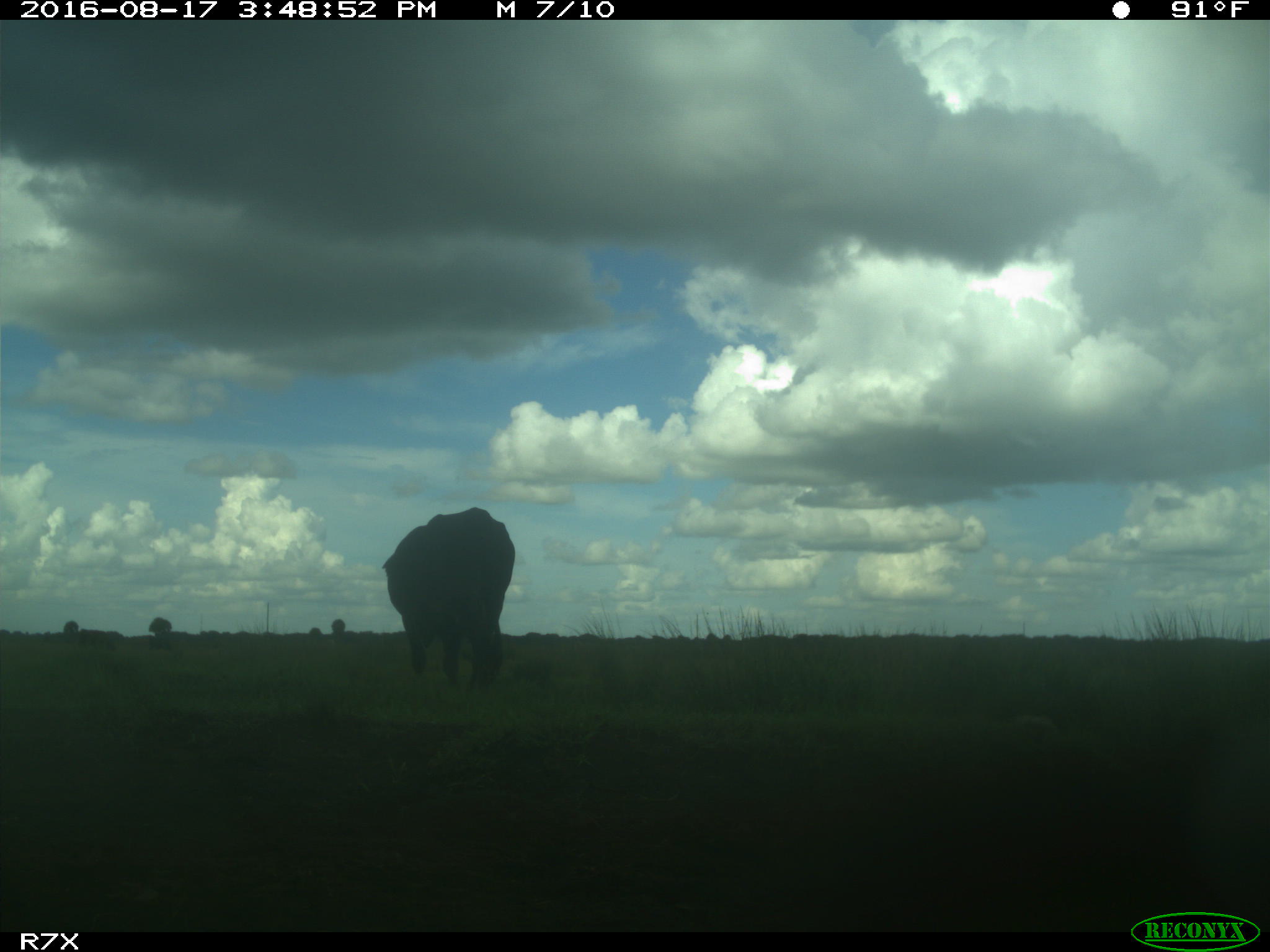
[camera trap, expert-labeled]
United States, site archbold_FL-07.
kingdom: Animalia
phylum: Chordata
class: Mammalia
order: Artiodactyla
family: Bovidae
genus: Bos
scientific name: Bos taurus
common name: domestic cow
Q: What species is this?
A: Bos taurus (domestic cow).